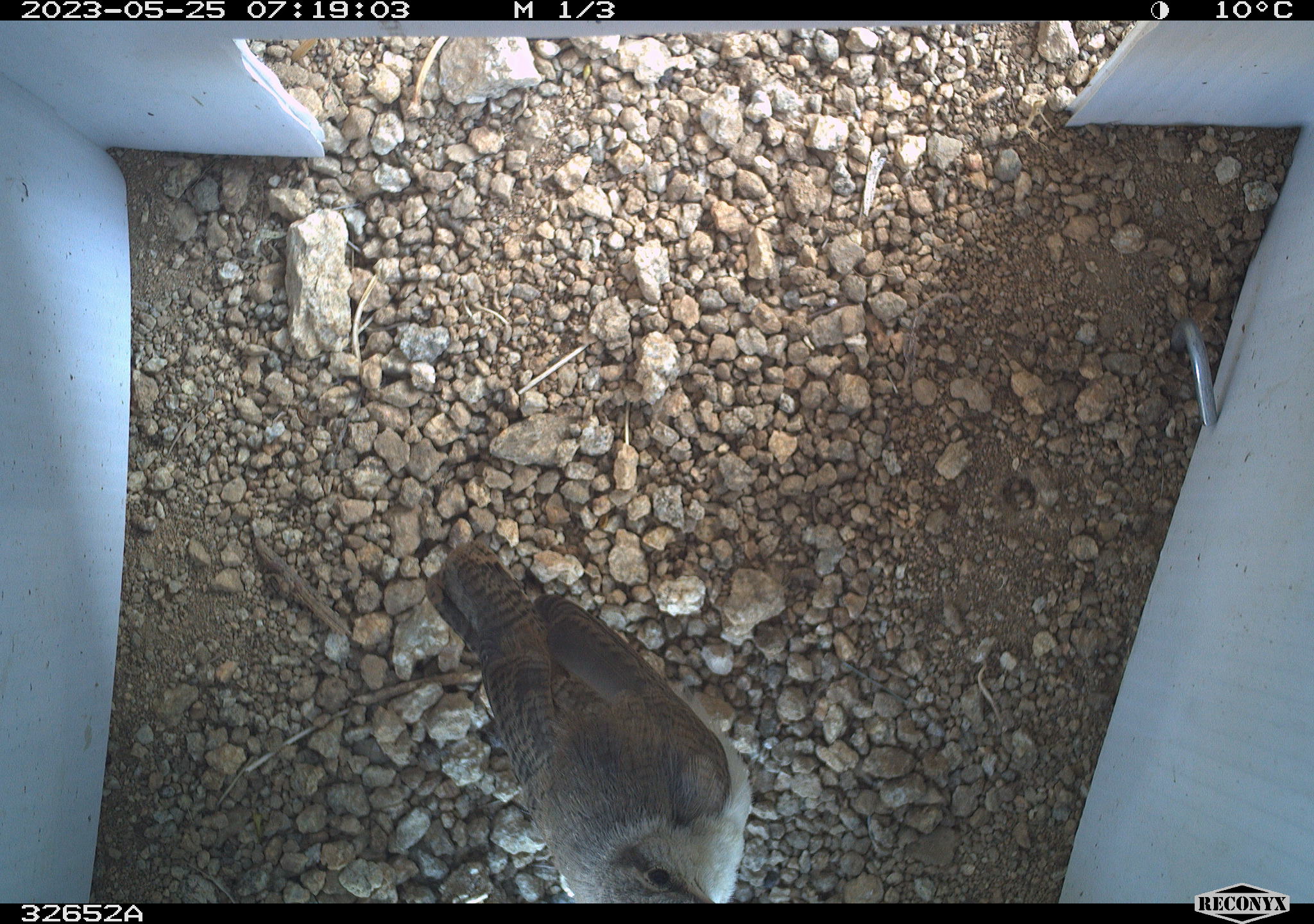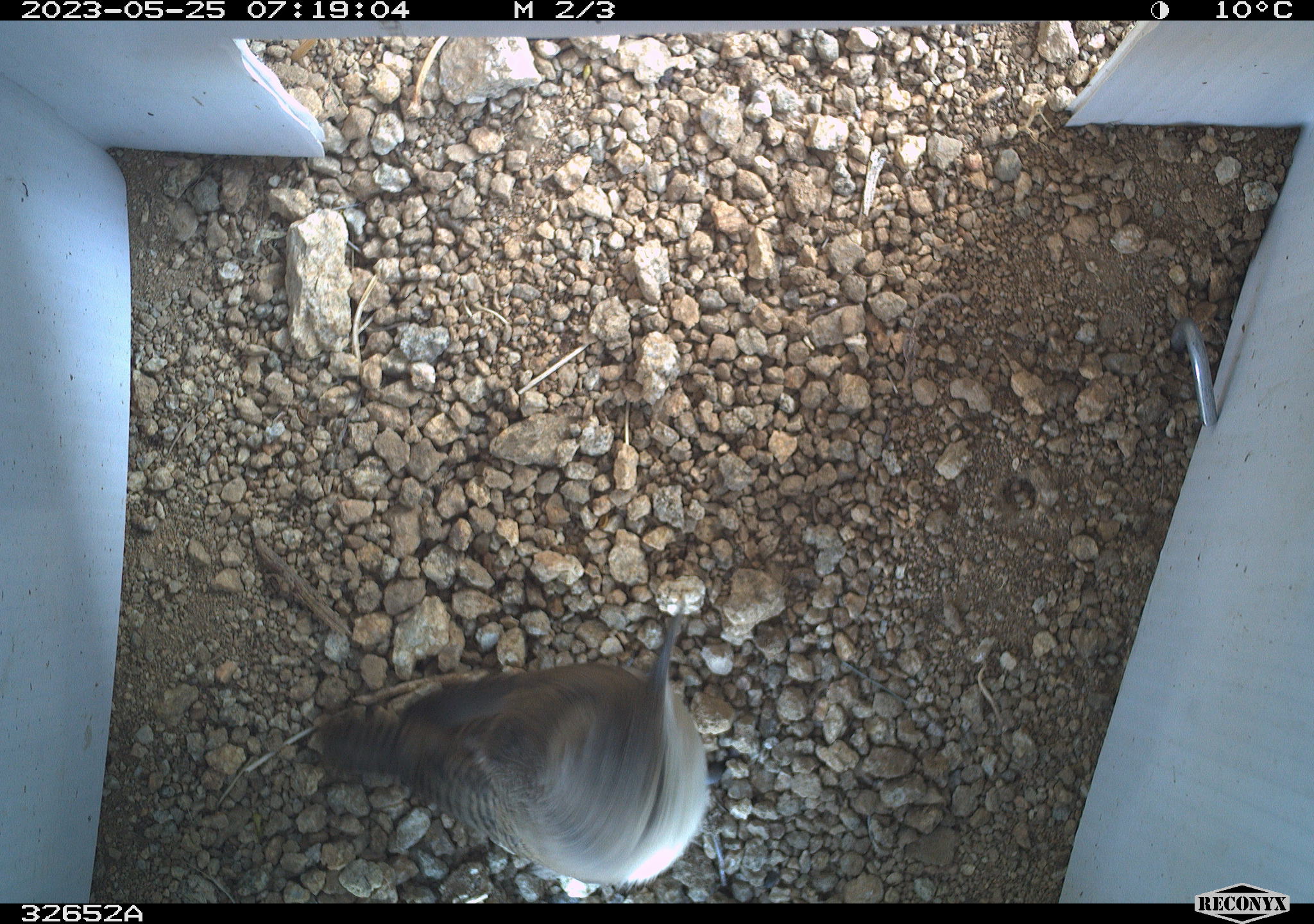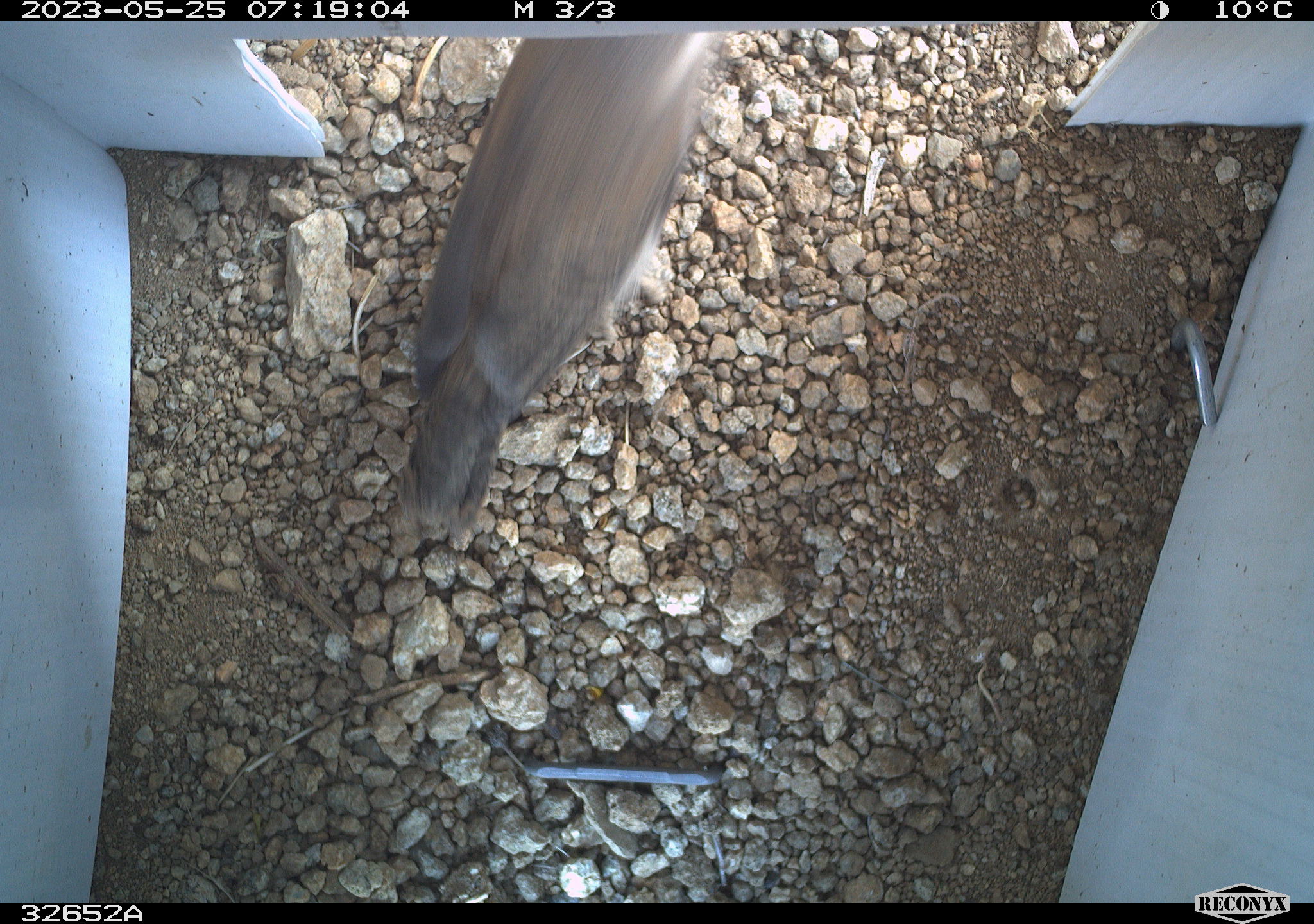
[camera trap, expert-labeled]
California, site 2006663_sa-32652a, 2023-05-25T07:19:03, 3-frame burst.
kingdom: Animalia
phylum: Chordata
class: Aves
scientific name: Aves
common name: bird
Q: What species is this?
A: Bird (Aves).